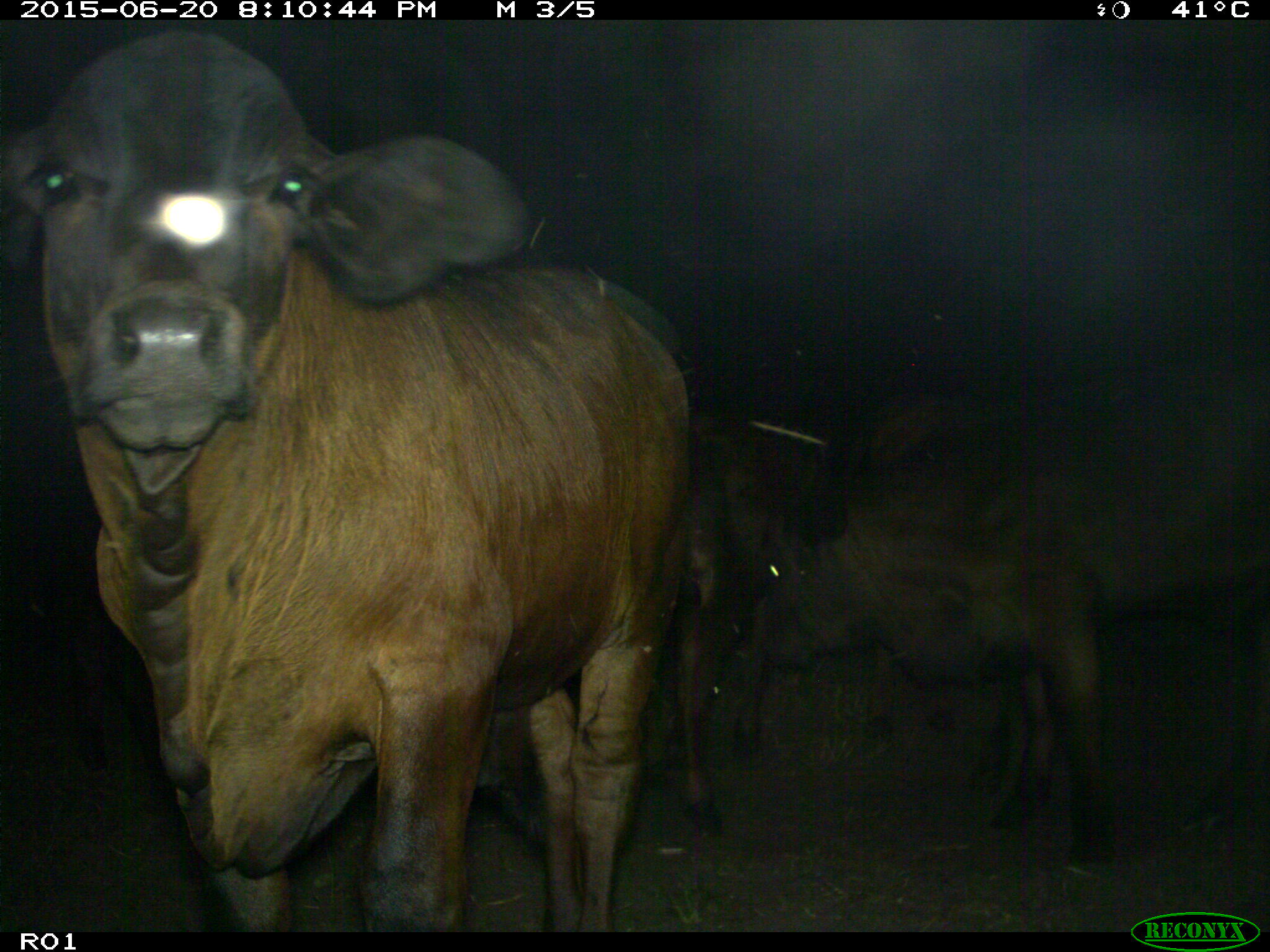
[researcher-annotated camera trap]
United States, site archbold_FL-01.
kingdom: Animalia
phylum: Chordata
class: Mammalia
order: Artiodactyla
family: Bovidae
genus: Bos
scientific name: Bos taurus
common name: domestic cow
Bos taurus (domestic cow).